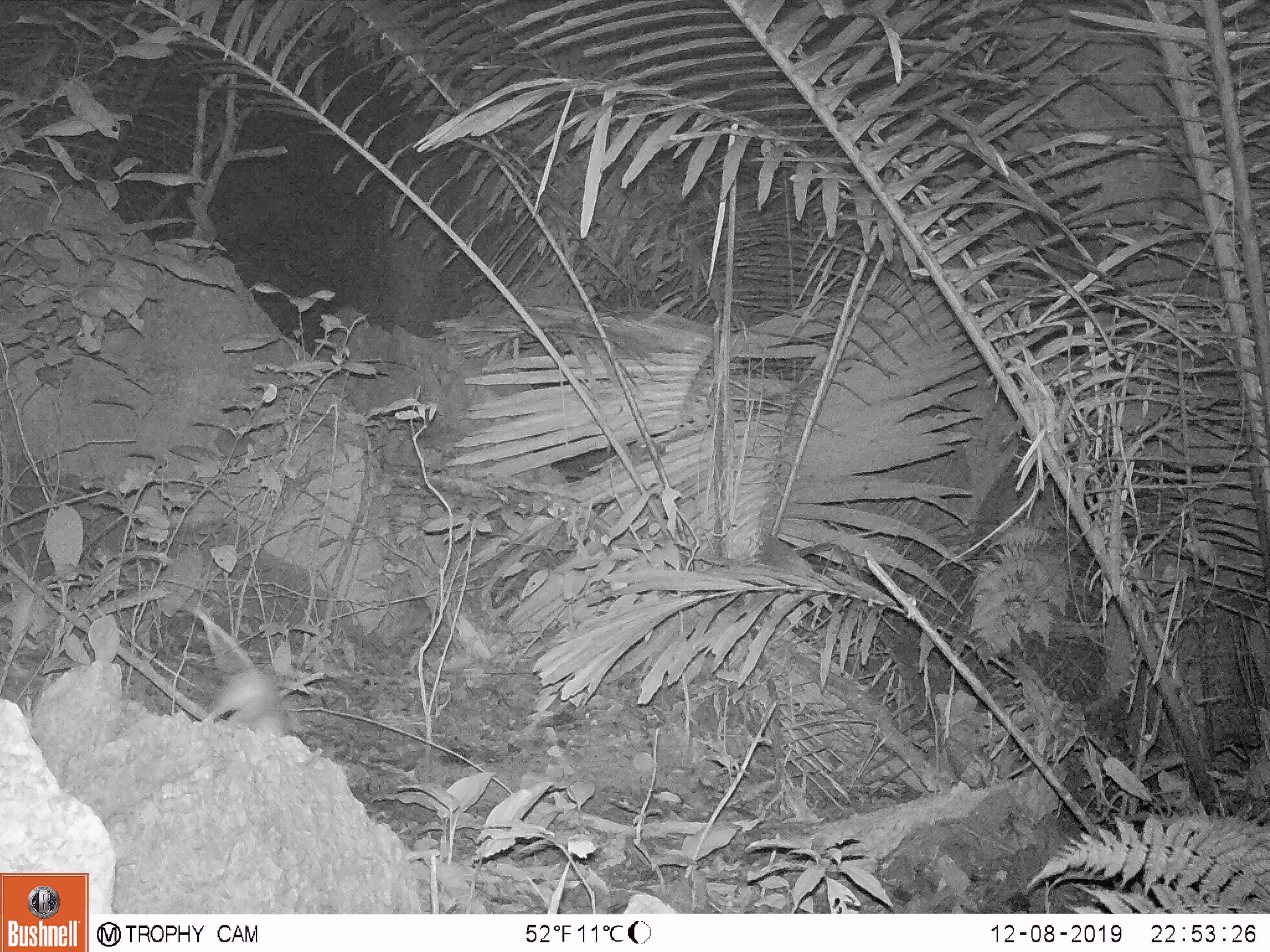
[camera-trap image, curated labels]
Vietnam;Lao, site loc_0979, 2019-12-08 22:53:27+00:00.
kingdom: Animalia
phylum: Chordata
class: Mammalia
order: Rodentia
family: Muridae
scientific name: Muridae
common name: old-world mice and rats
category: unidentified murid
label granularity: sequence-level